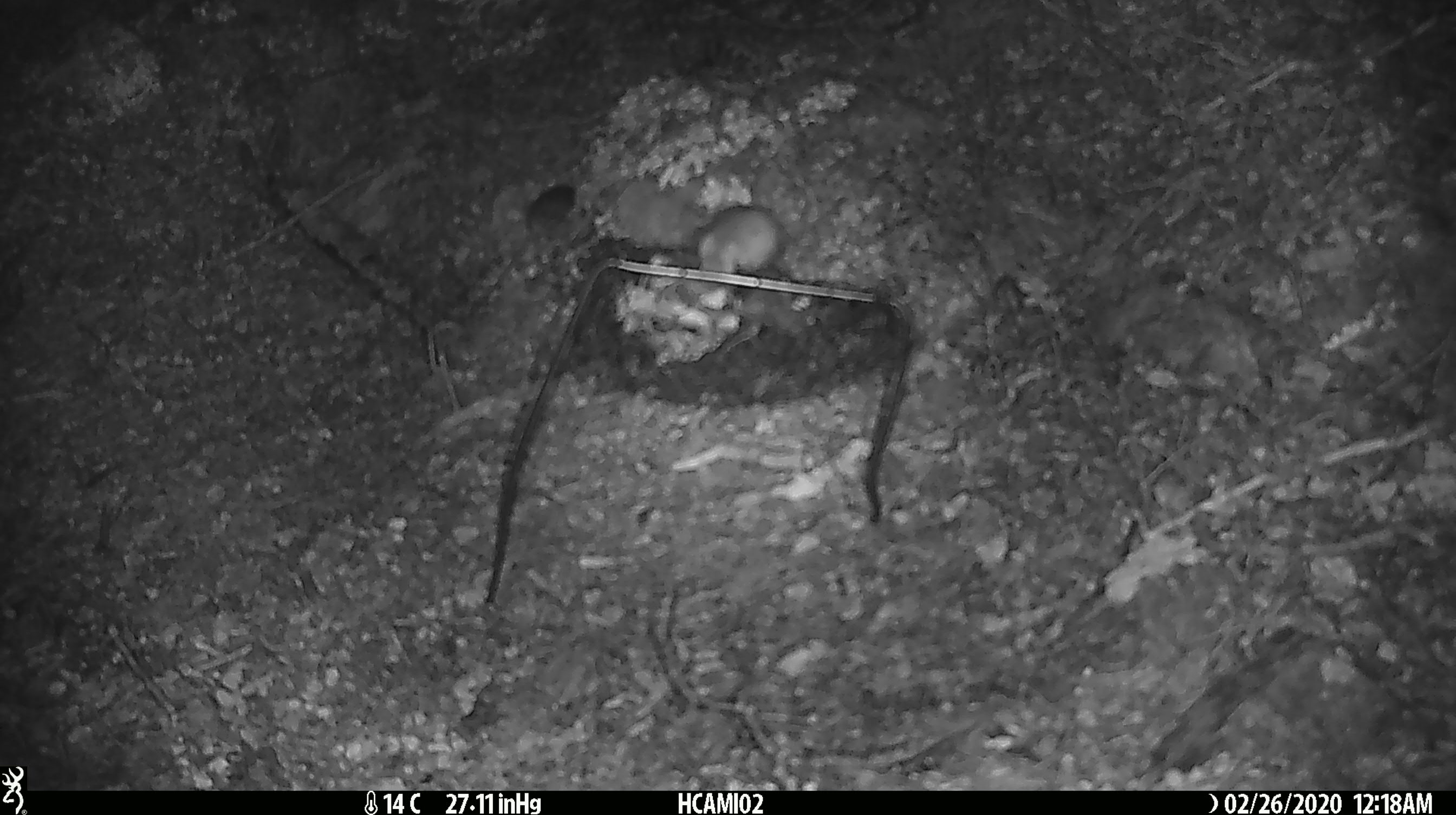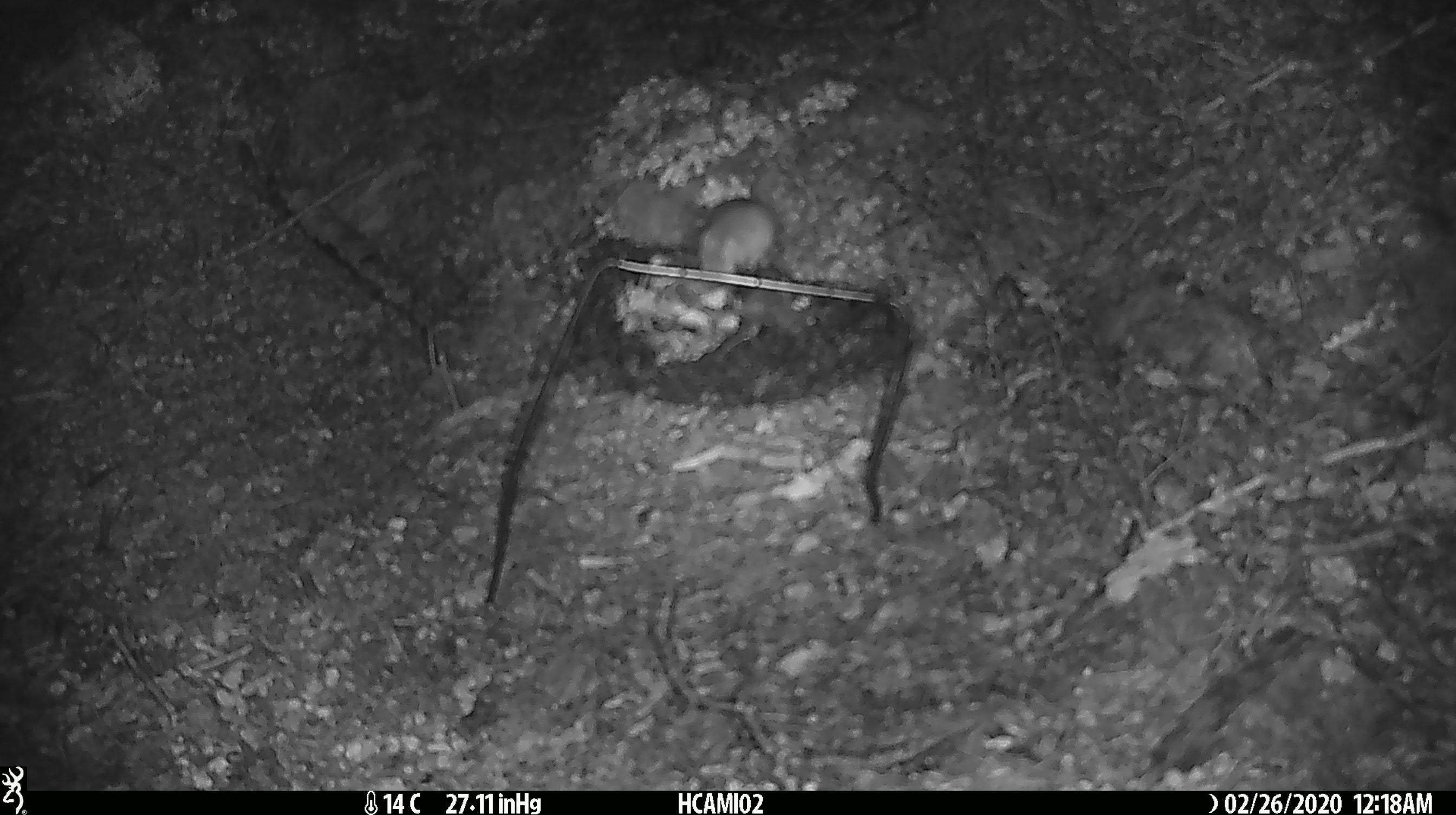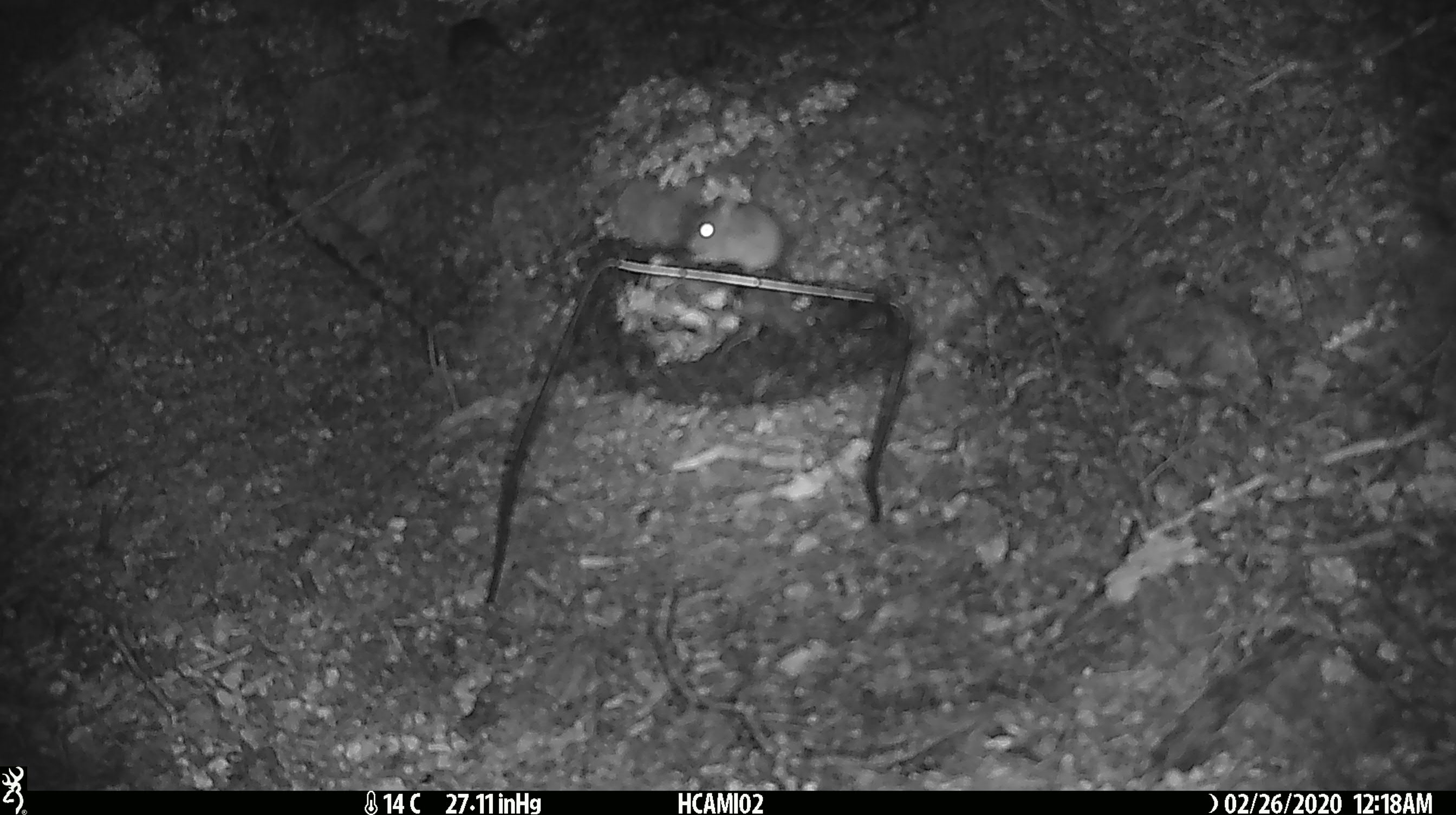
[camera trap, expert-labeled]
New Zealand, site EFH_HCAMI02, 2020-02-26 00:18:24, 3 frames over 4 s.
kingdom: Animalia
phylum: Chordata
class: Mammalia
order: Rodentia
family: Muridae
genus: Mus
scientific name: Mus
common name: mouse